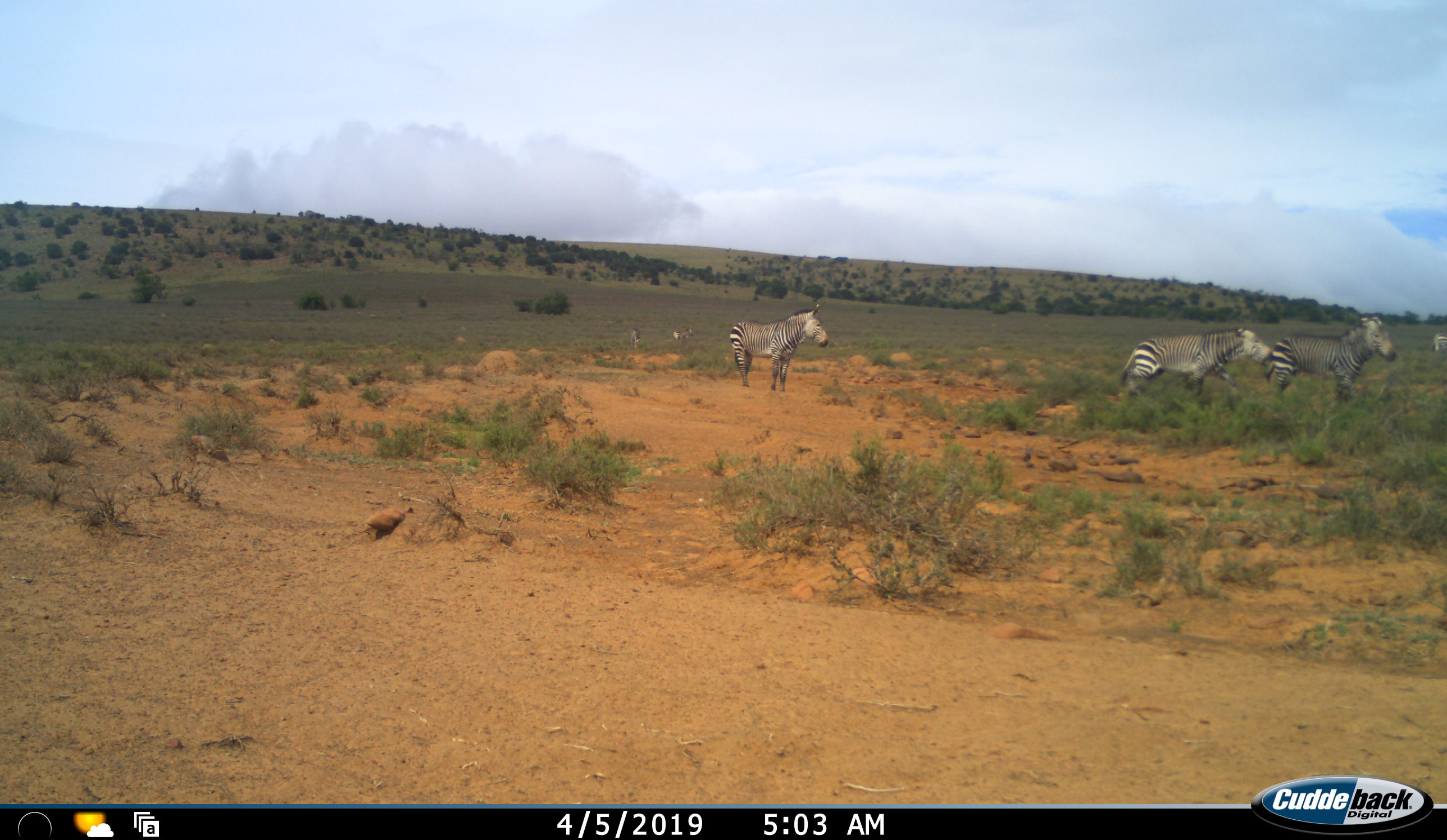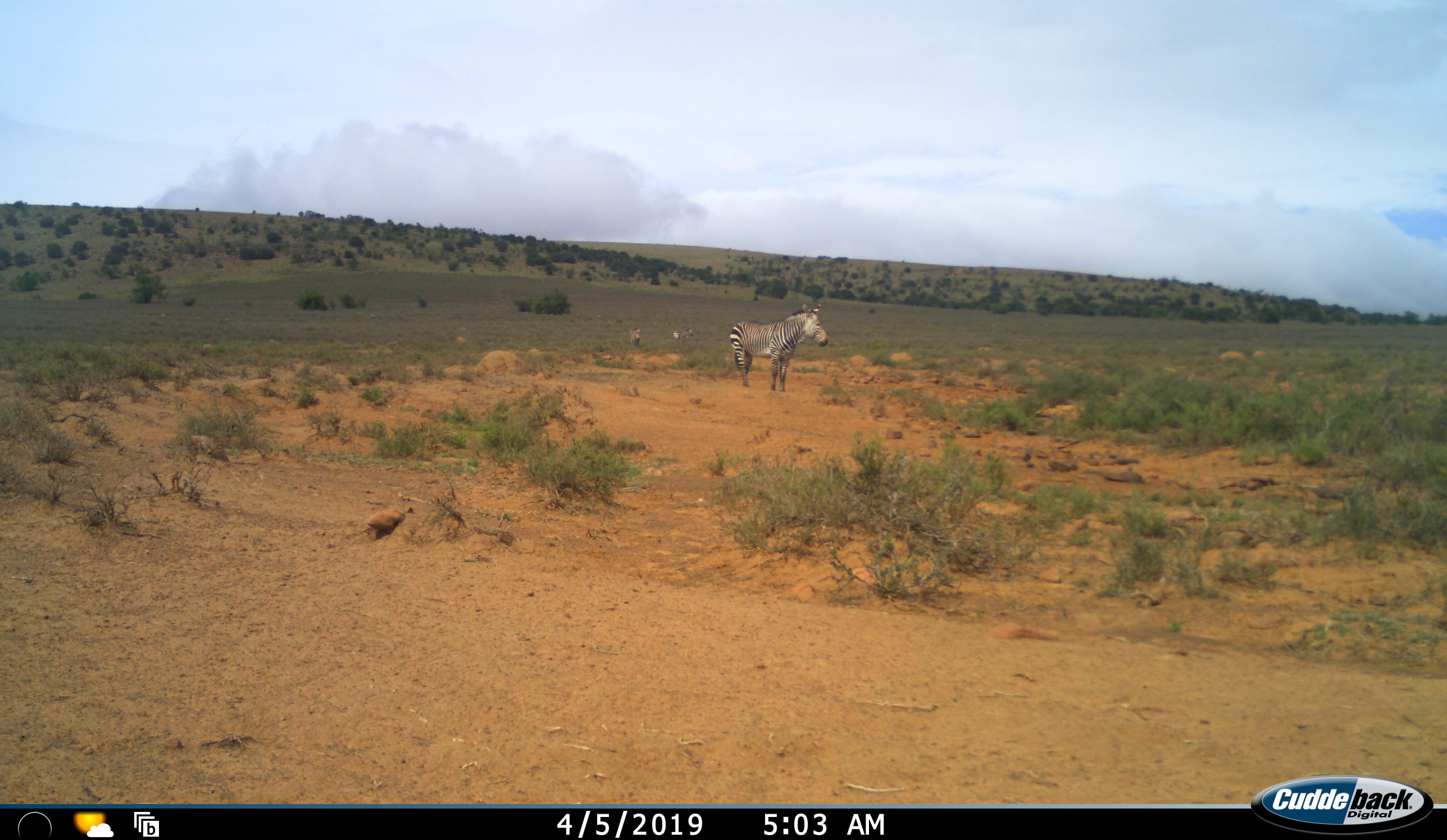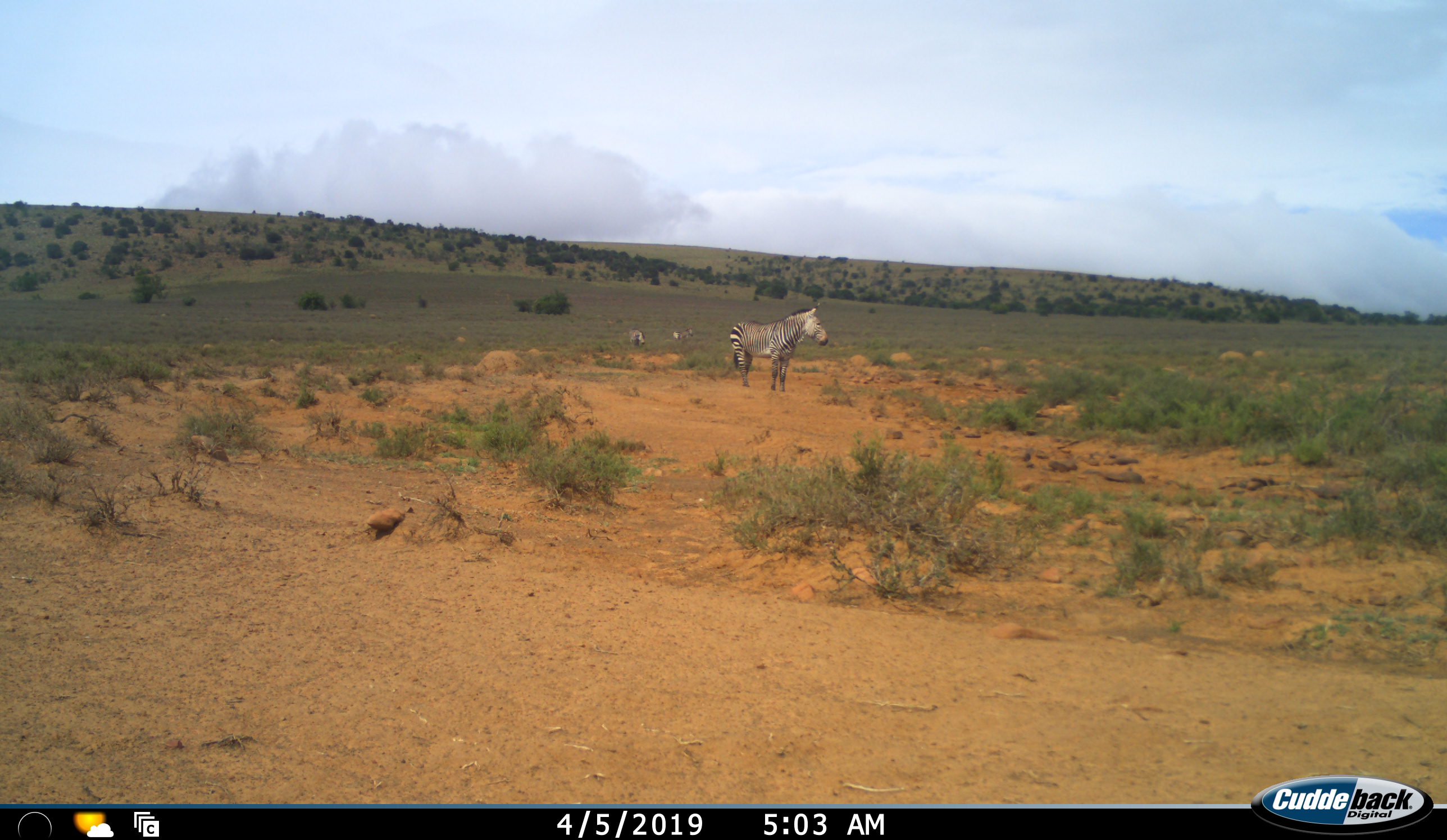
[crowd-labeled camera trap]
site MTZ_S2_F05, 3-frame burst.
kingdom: Animalia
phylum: Chordata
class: Mammalia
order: Perissodactyla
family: Equidae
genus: Equus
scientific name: Equus zebra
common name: mountain zebra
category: zebramountain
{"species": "zebramountain (mountain zebra) (Equus zebra)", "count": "6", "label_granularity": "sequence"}